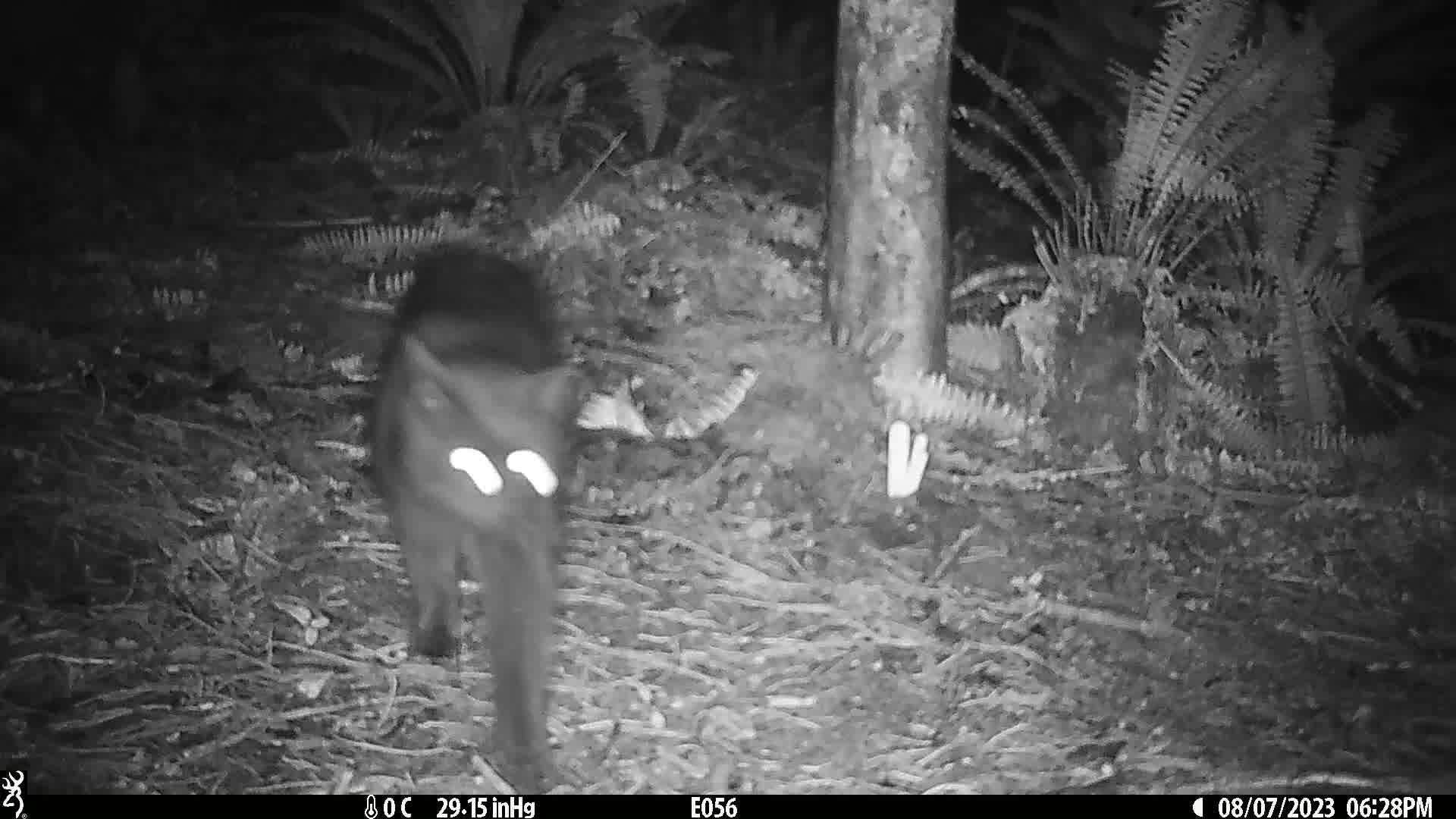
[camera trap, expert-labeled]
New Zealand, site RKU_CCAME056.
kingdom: Animalia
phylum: Chordata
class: Mammalia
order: Carnivora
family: Felidae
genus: Felis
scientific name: Felis catus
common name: domestic cat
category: cat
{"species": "cat (domestic cat) (Felis catus)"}